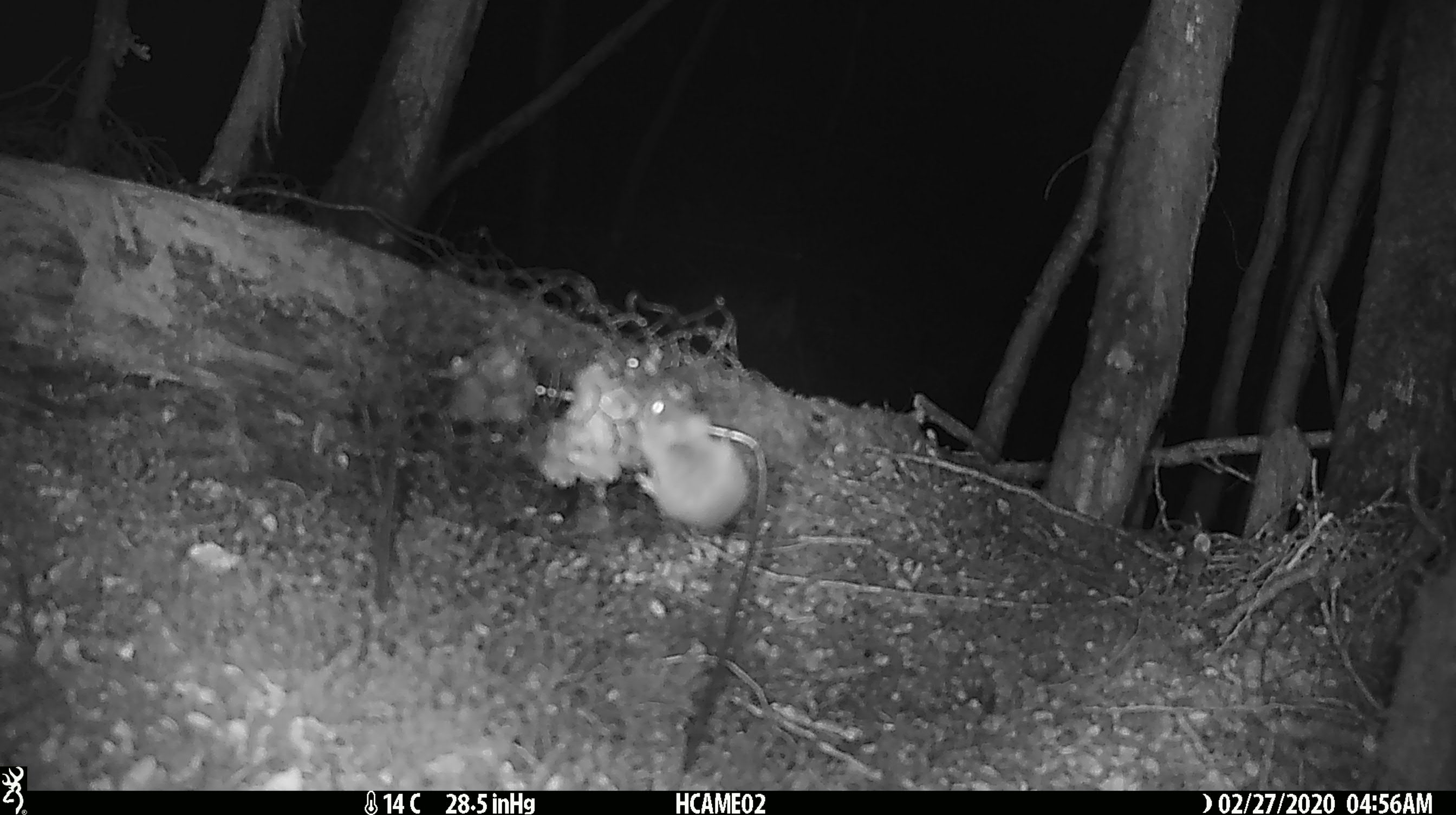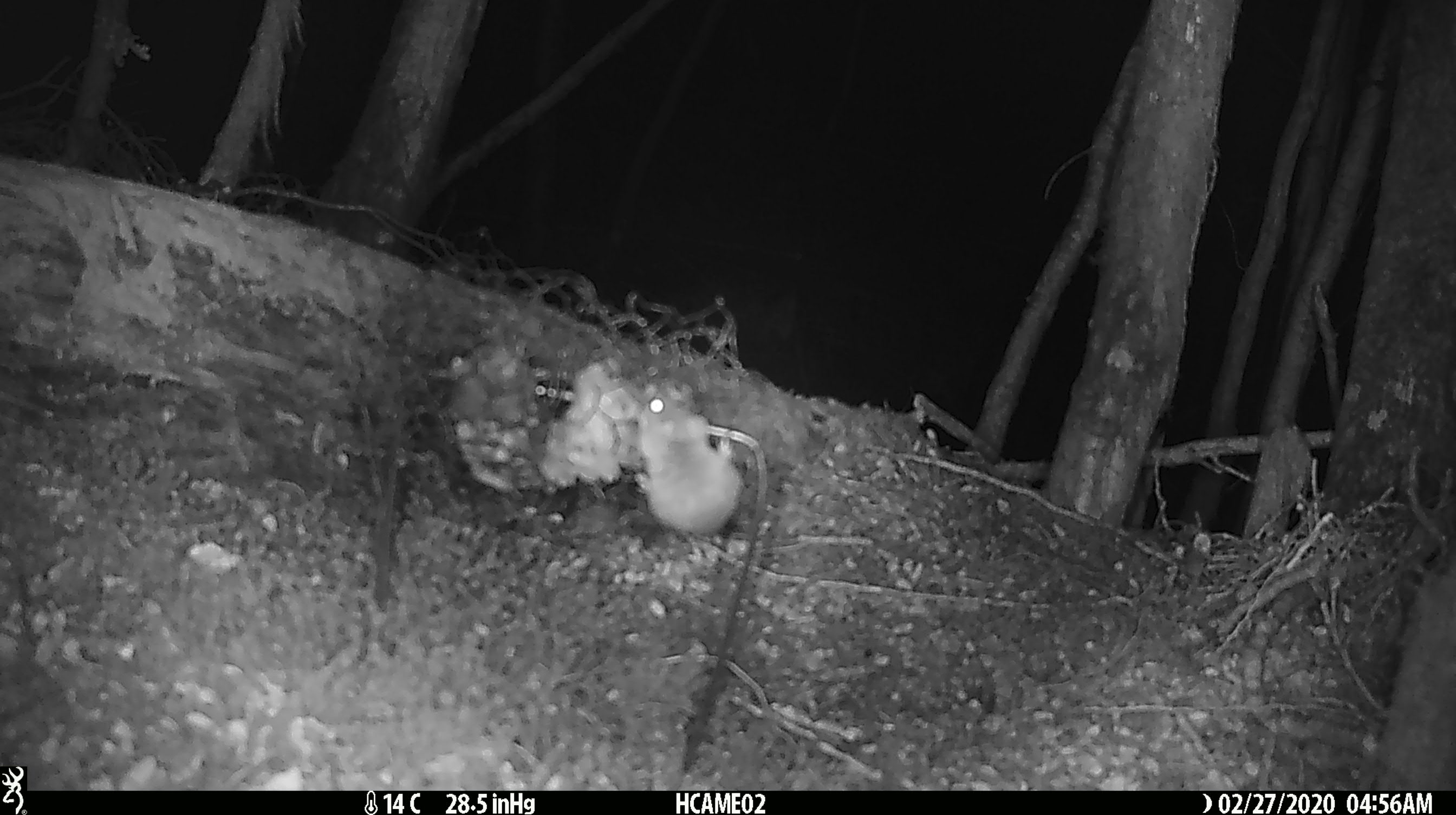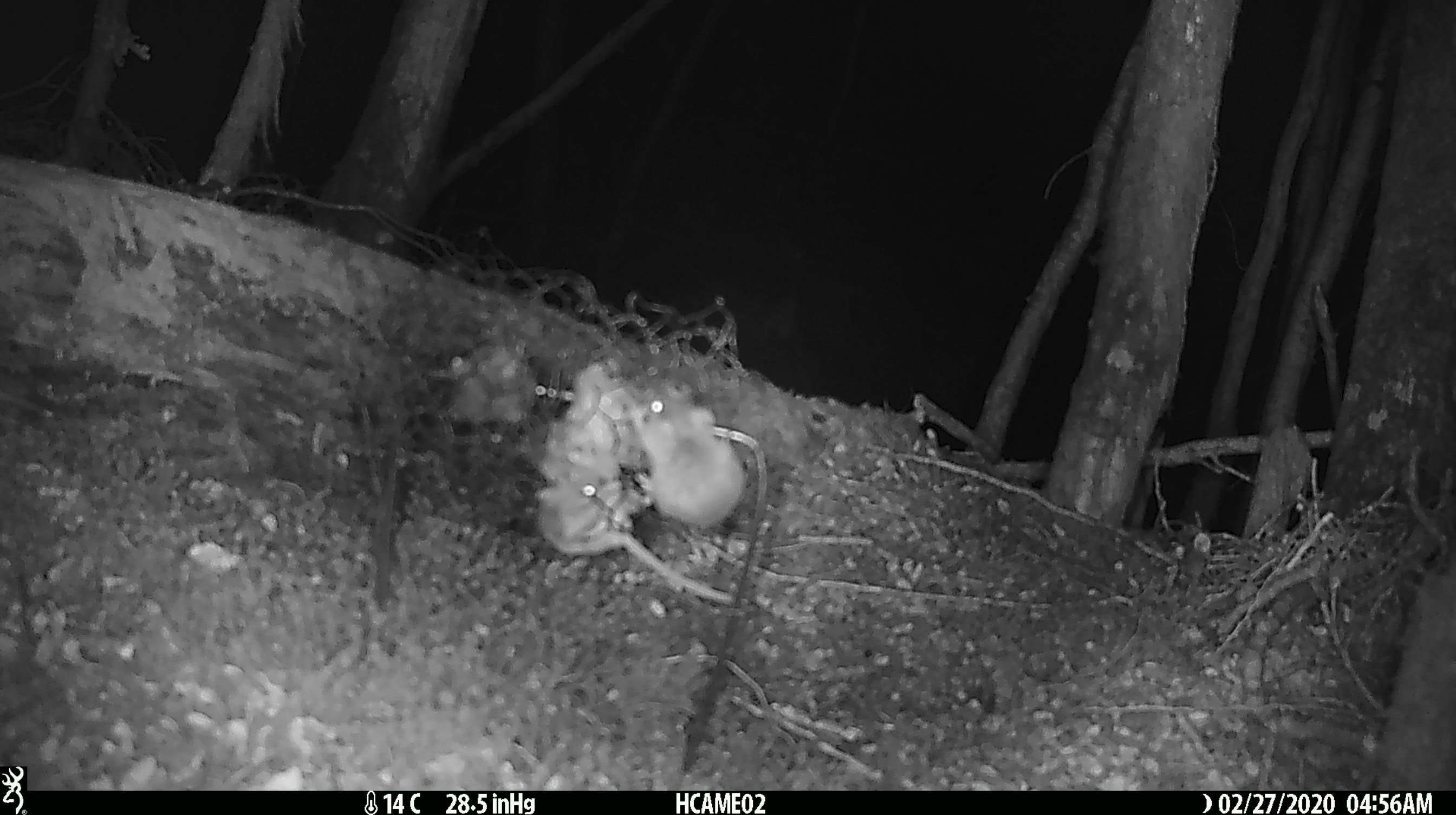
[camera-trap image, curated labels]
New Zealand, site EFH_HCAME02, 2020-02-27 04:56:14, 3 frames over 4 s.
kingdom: Animalia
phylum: Chordata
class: Mammalia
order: Rodentia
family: Muridae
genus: Mus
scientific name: Mus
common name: mouse